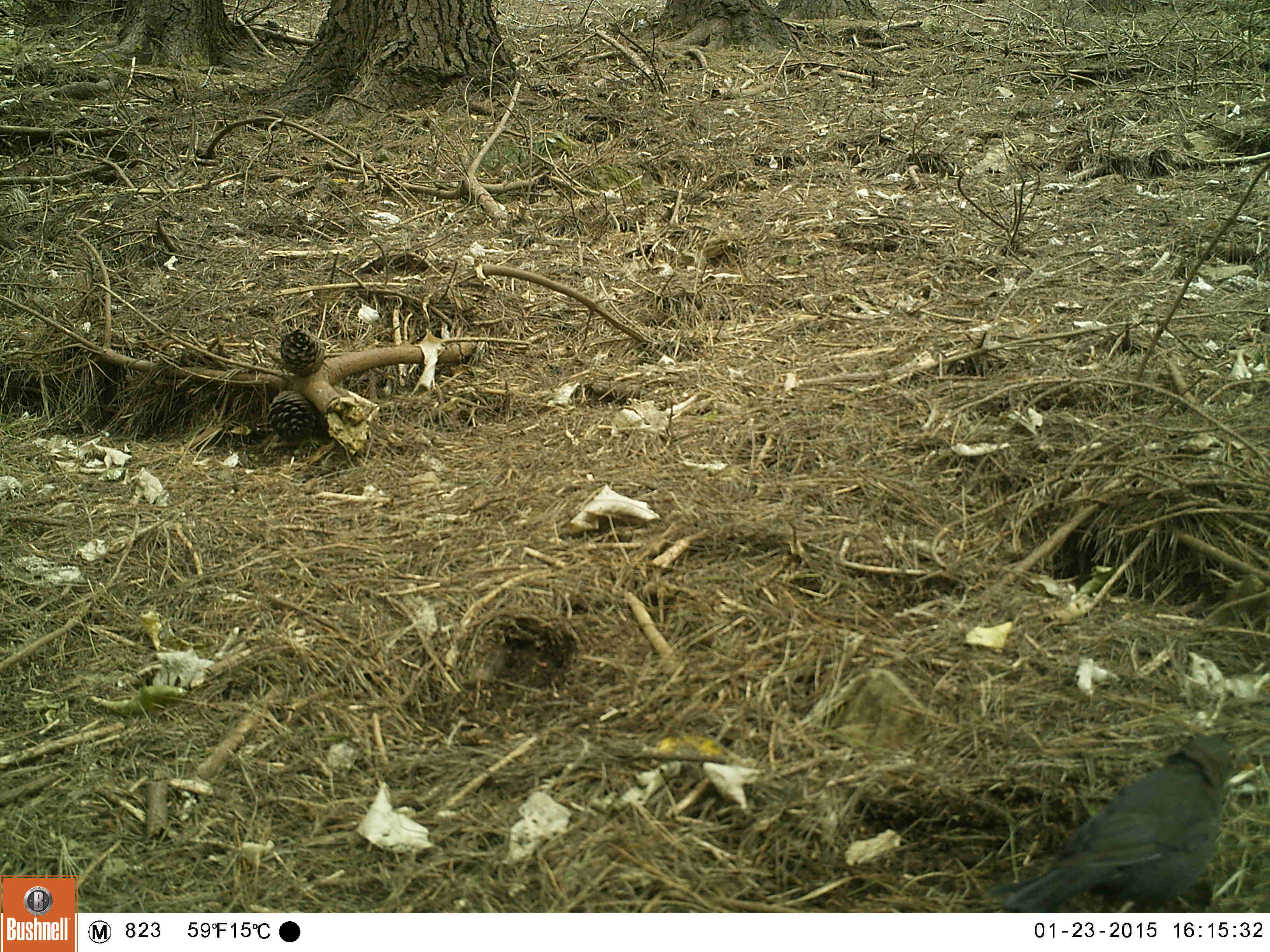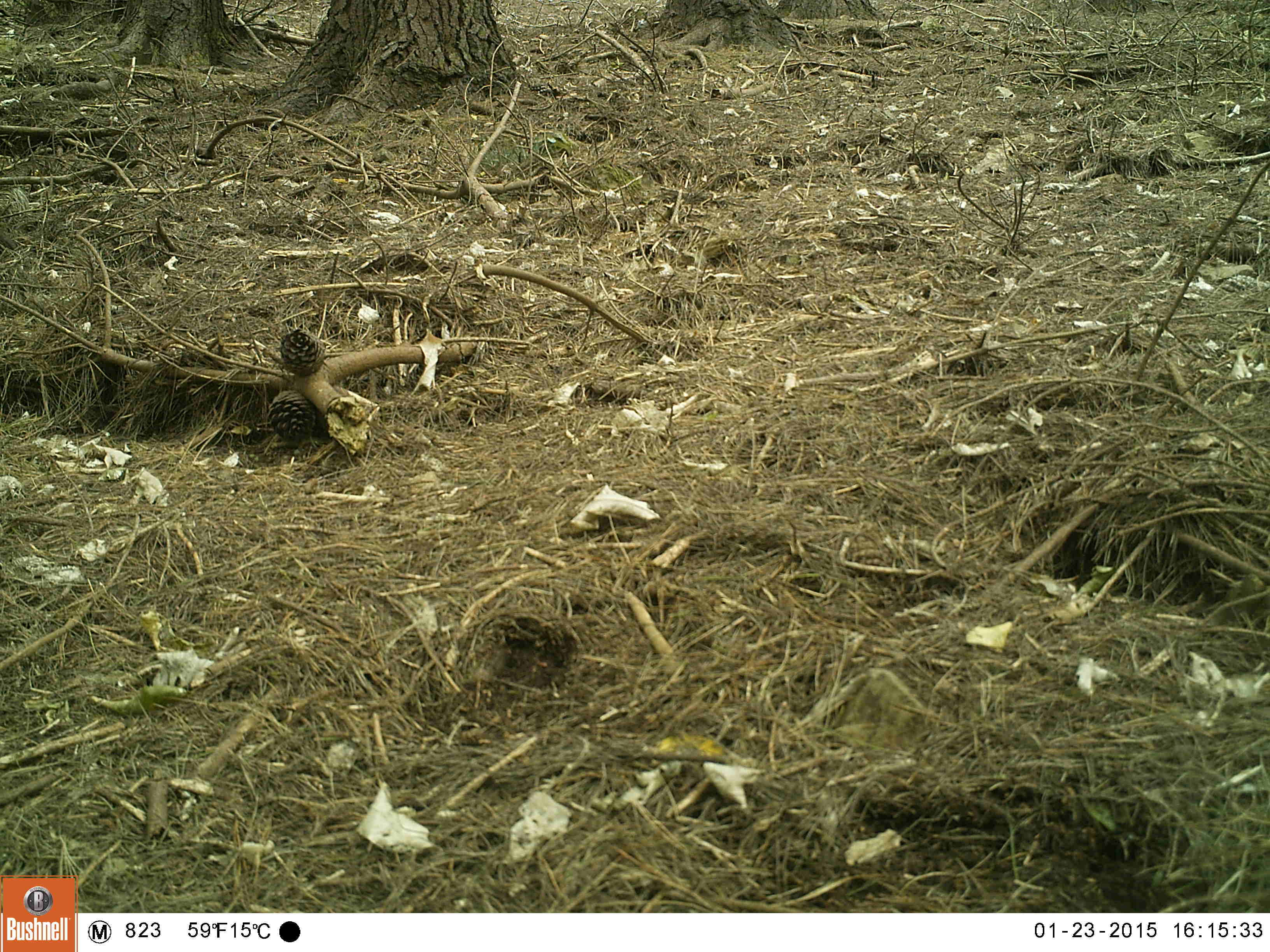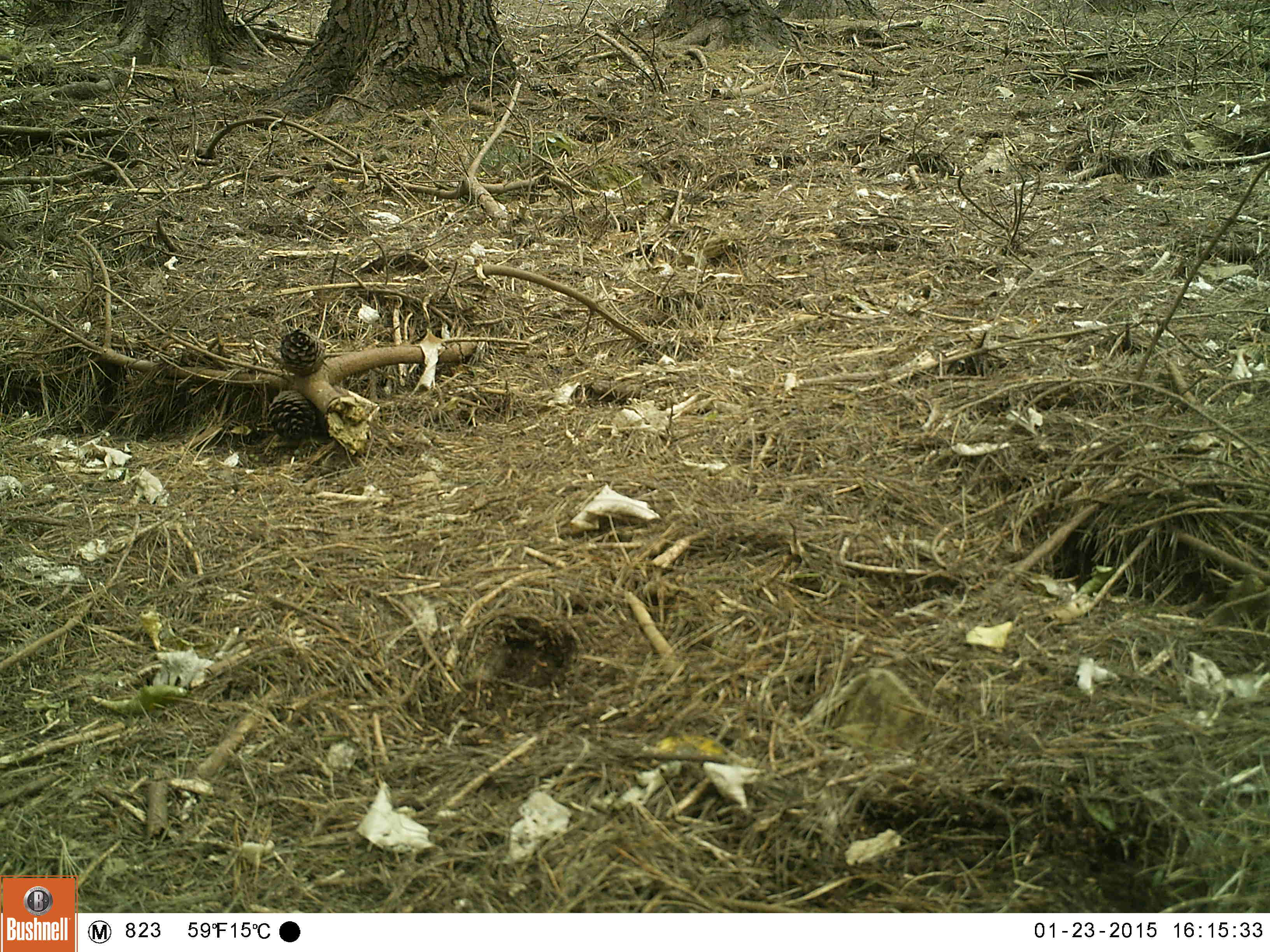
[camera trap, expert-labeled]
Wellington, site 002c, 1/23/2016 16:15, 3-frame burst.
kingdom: Animalia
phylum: Chordata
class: Aves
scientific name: Aves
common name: bird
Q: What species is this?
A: Bird (Aves).